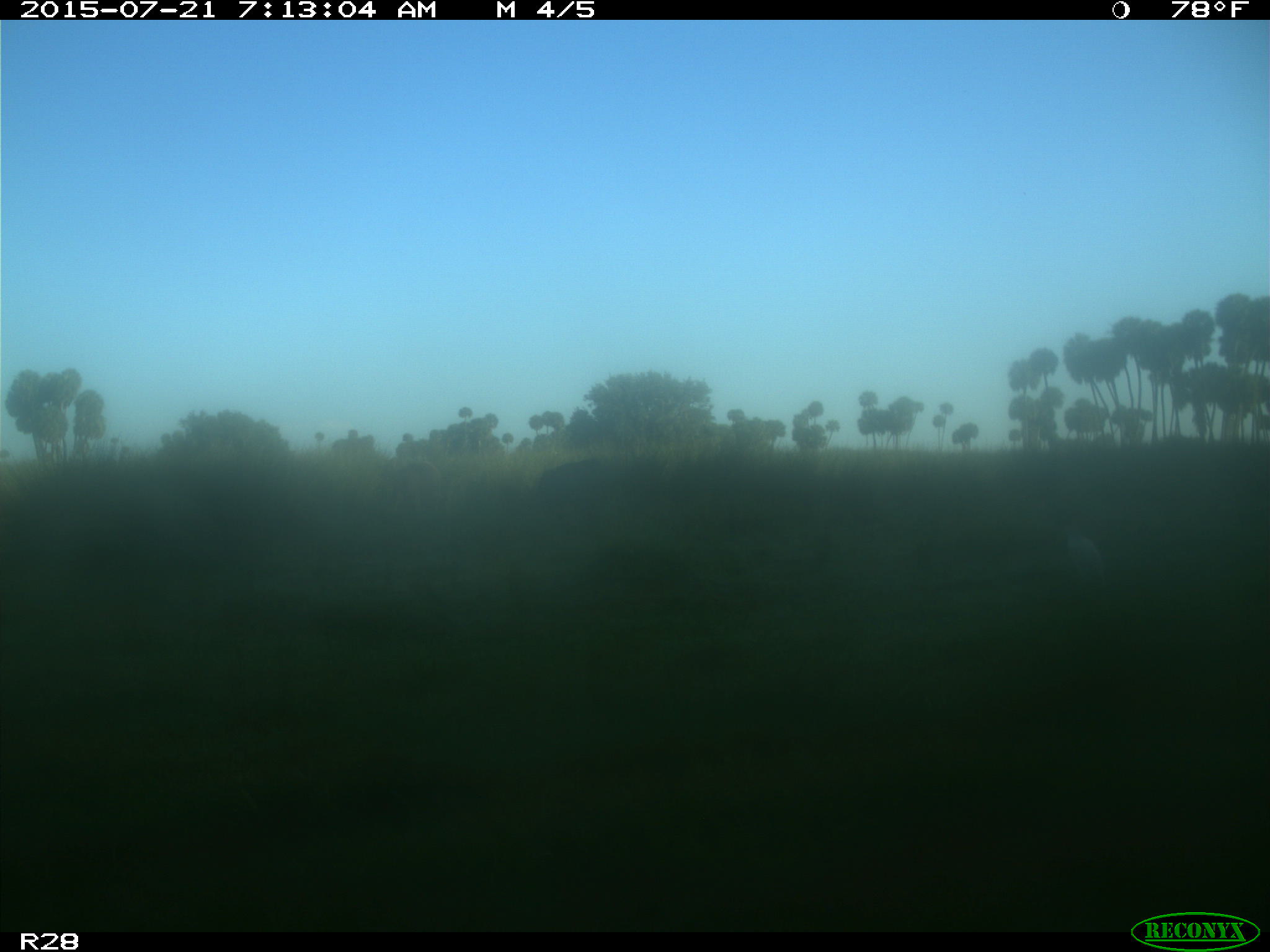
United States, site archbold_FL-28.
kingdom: Animalia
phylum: Chordata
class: Mammalia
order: Artiodactyla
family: Bovidae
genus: Bos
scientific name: Bos taurus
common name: domestic cow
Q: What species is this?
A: Bos taurus (domestic cow).